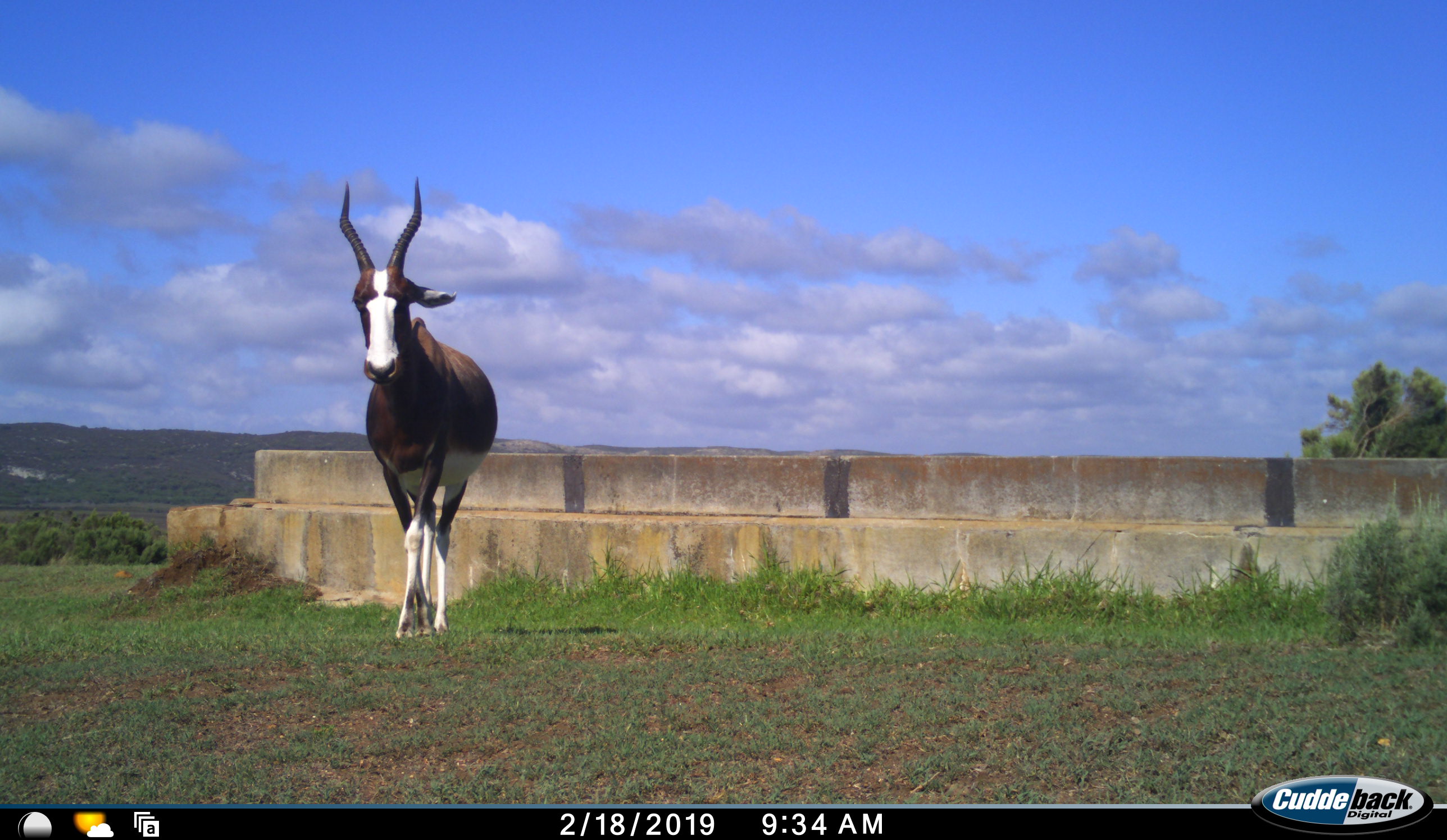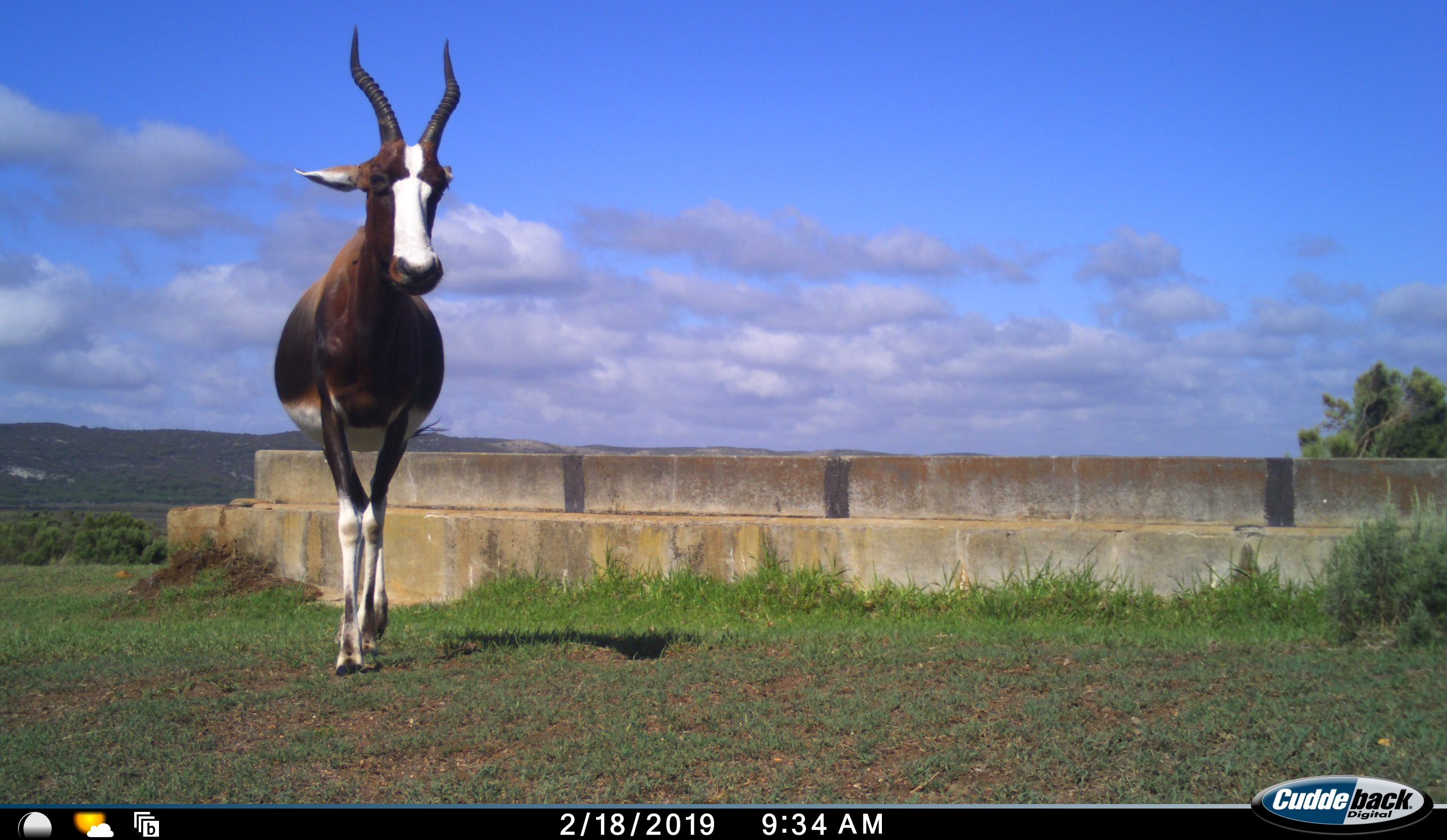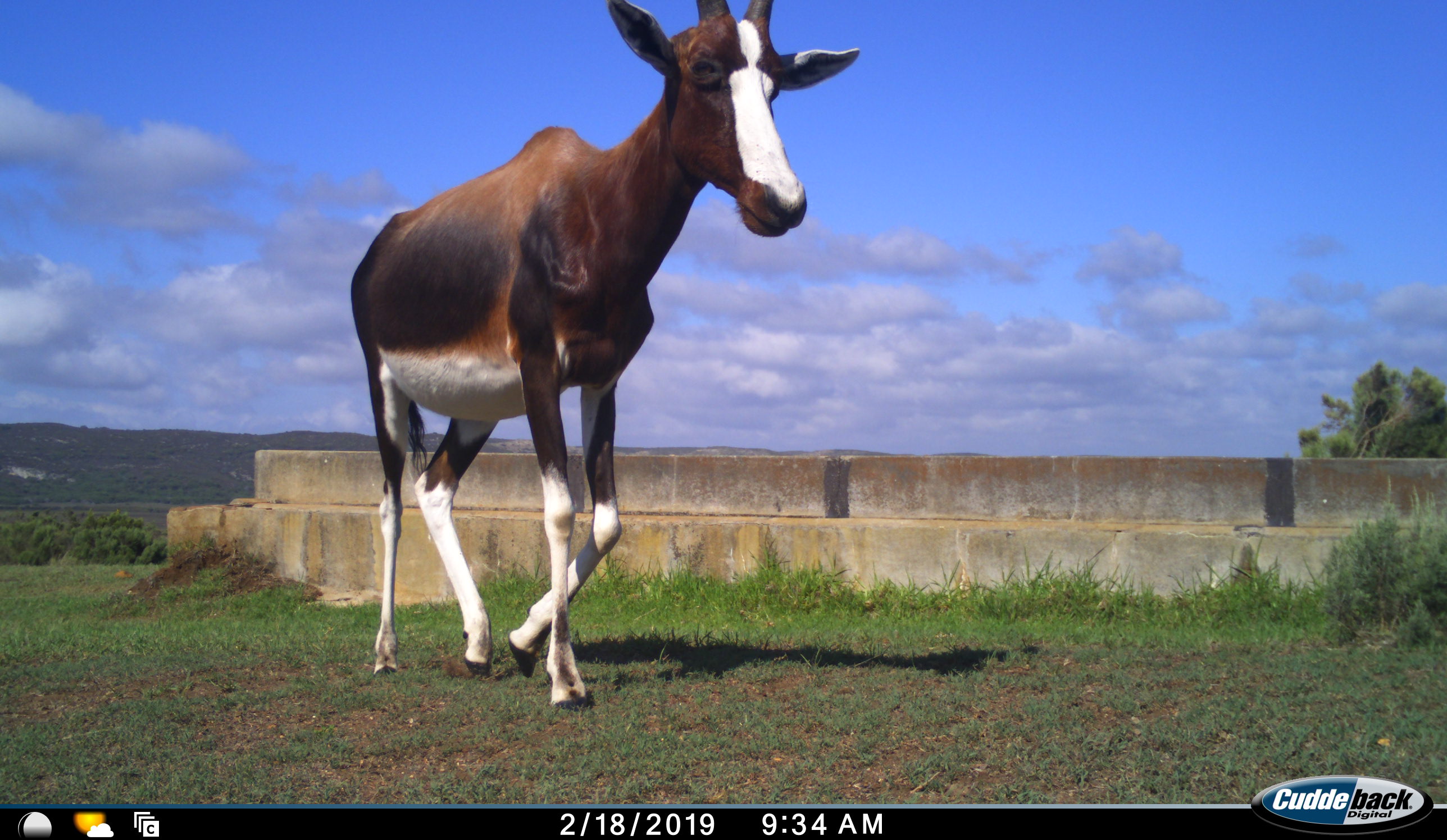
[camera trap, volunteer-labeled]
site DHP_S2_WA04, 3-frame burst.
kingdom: Animalia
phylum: Chordata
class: Mammalia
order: Artiodactyla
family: Bovidae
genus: Damaliscus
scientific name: Damaliscus pygargus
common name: bontebok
Bontebok (Damaliscus pygargus), count 1. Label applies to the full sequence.